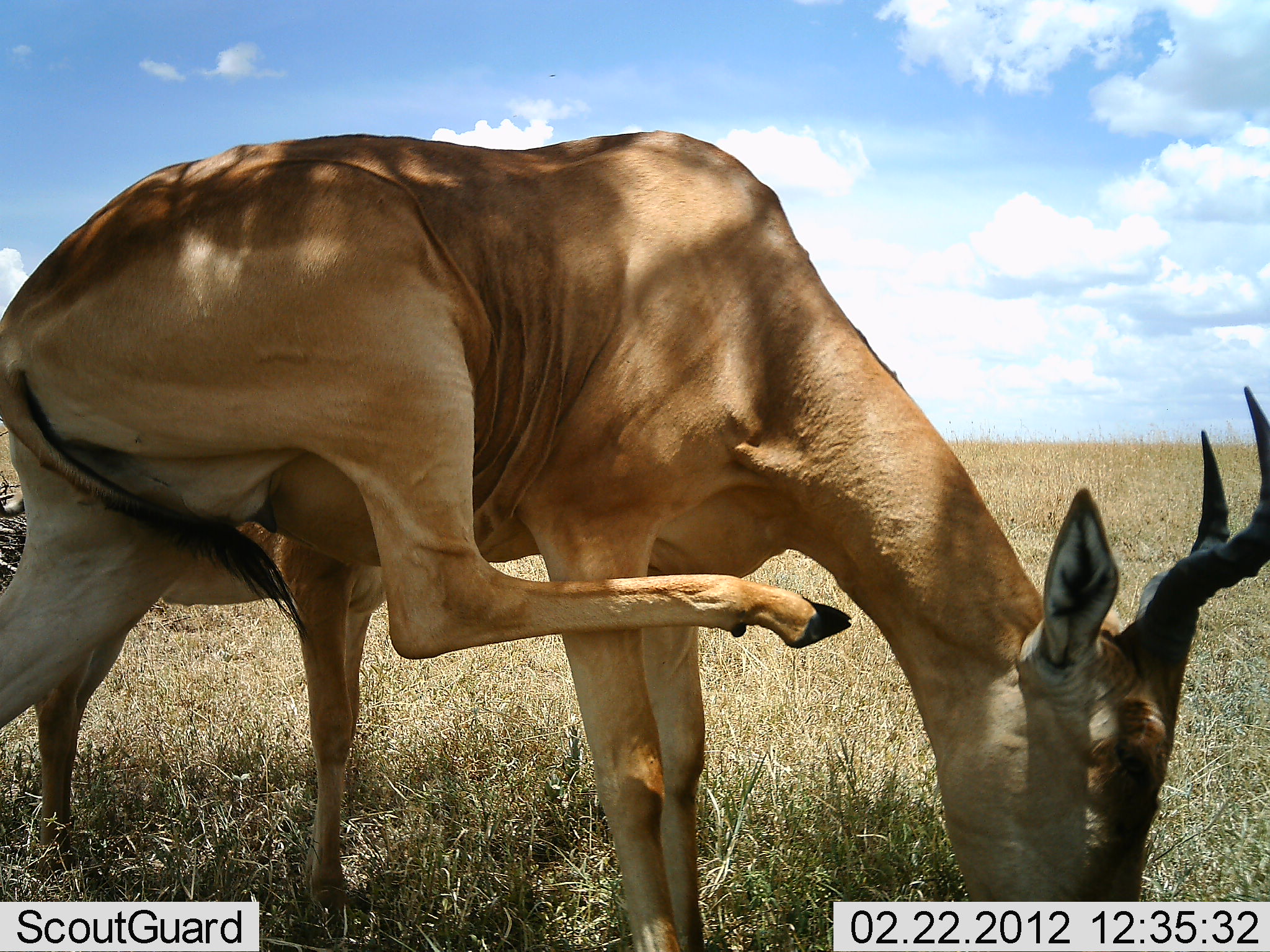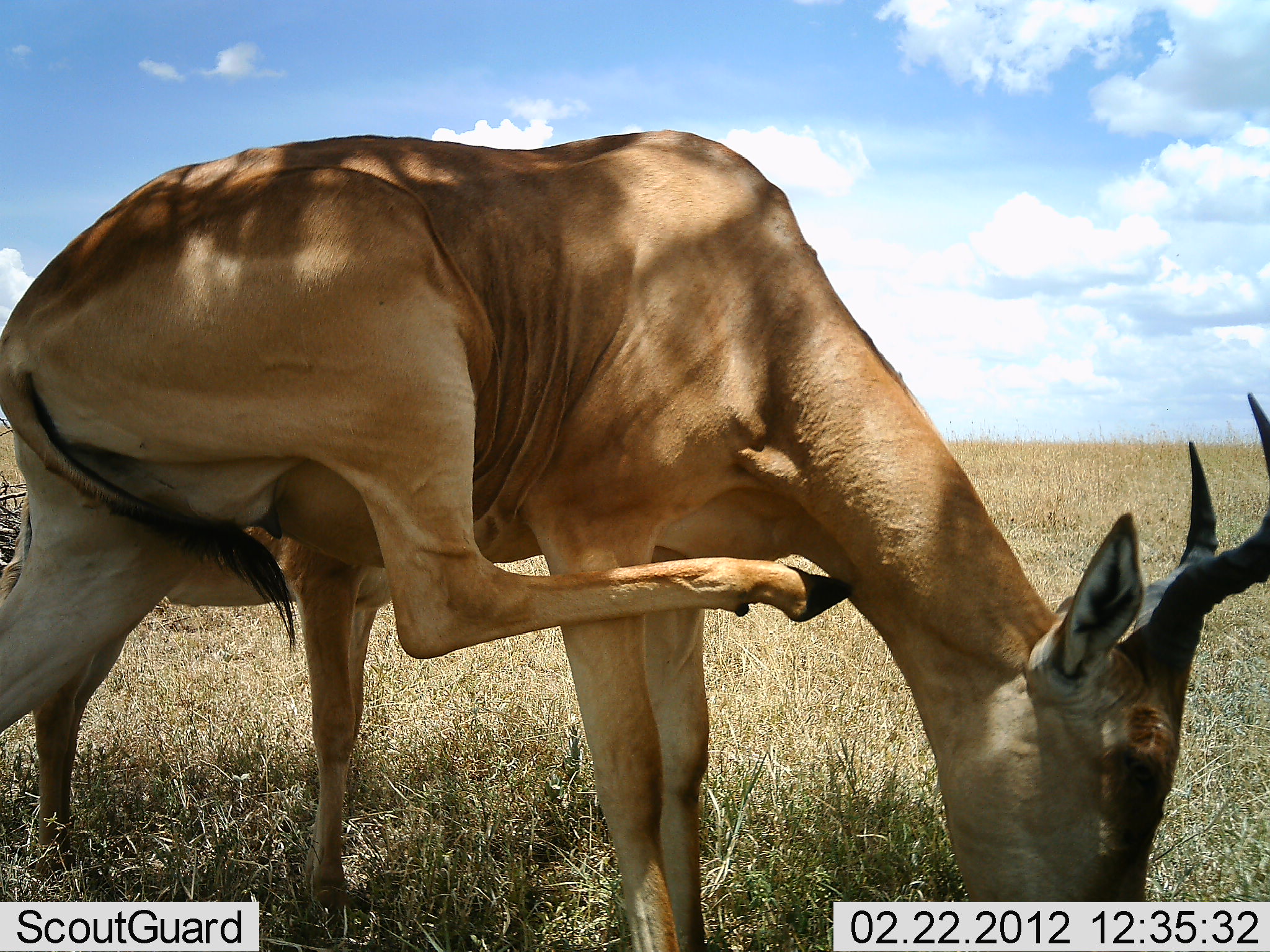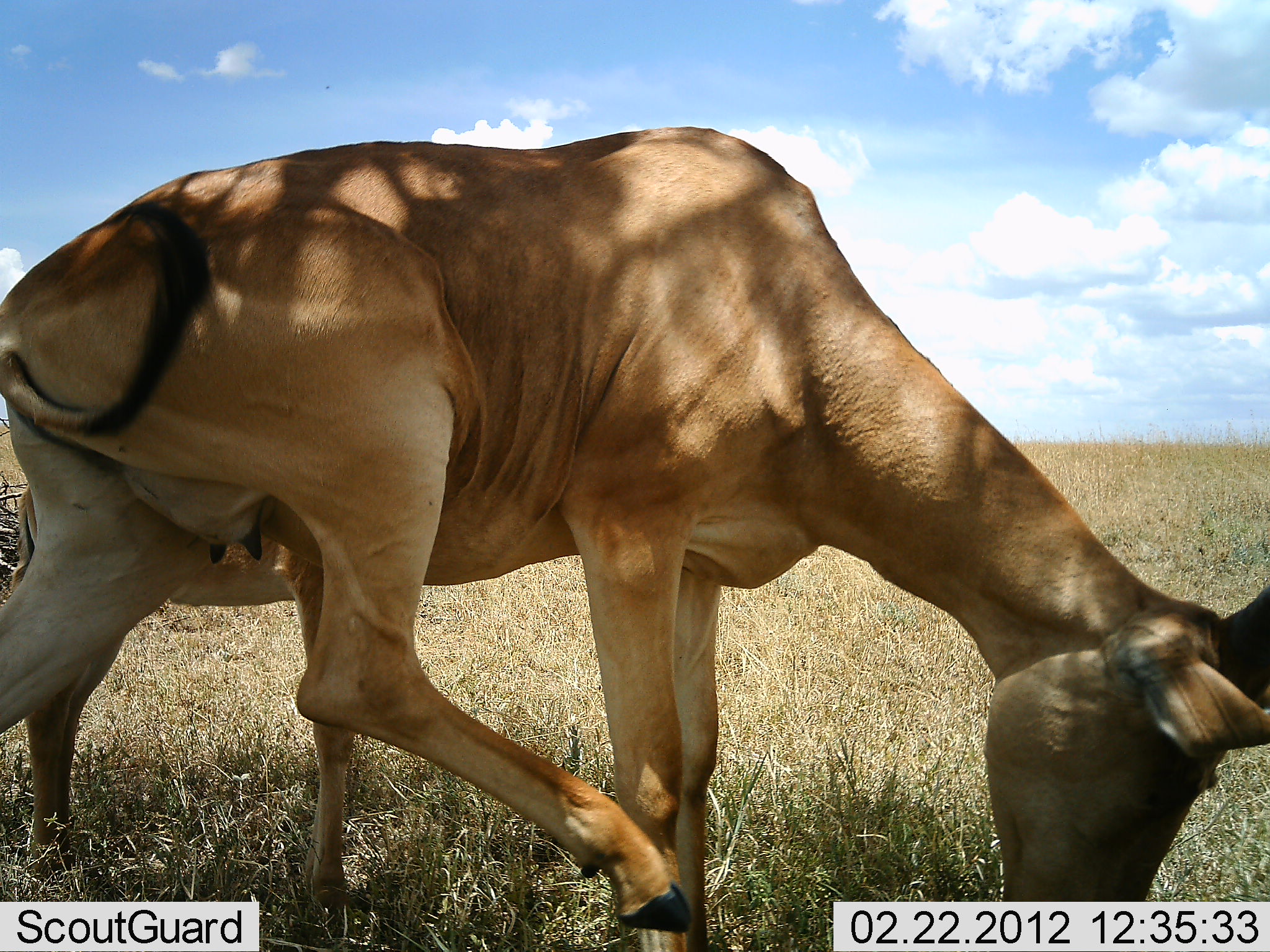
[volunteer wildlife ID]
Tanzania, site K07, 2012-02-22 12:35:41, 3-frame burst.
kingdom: Animalia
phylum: Chordata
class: Mammalia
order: Artiodactyla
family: Bovidae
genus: Alcelaphus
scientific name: Alcelaphus buselaphus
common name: hartebeest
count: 1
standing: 76%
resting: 0%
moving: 6%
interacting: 12%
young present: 12%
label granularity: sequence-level